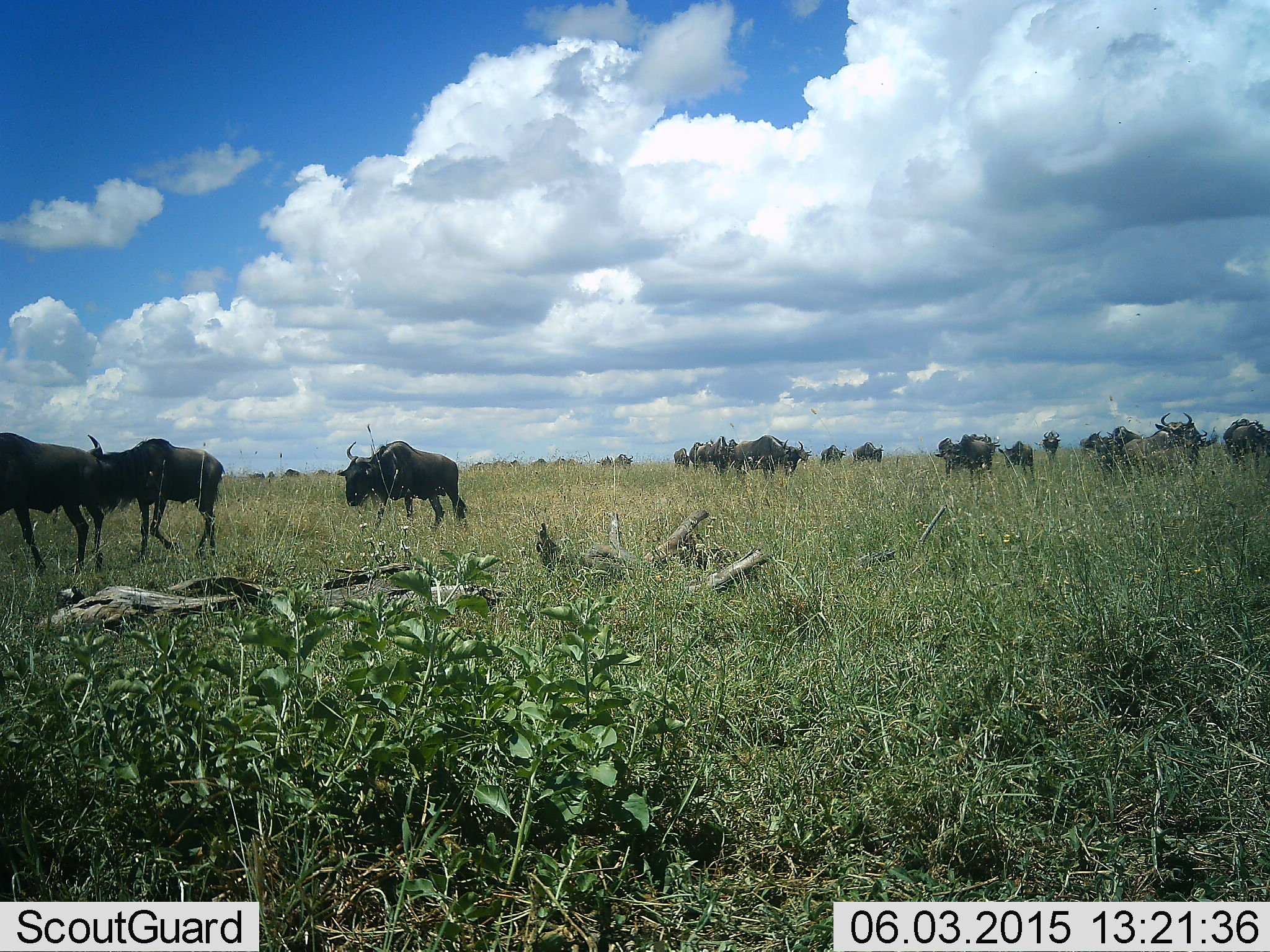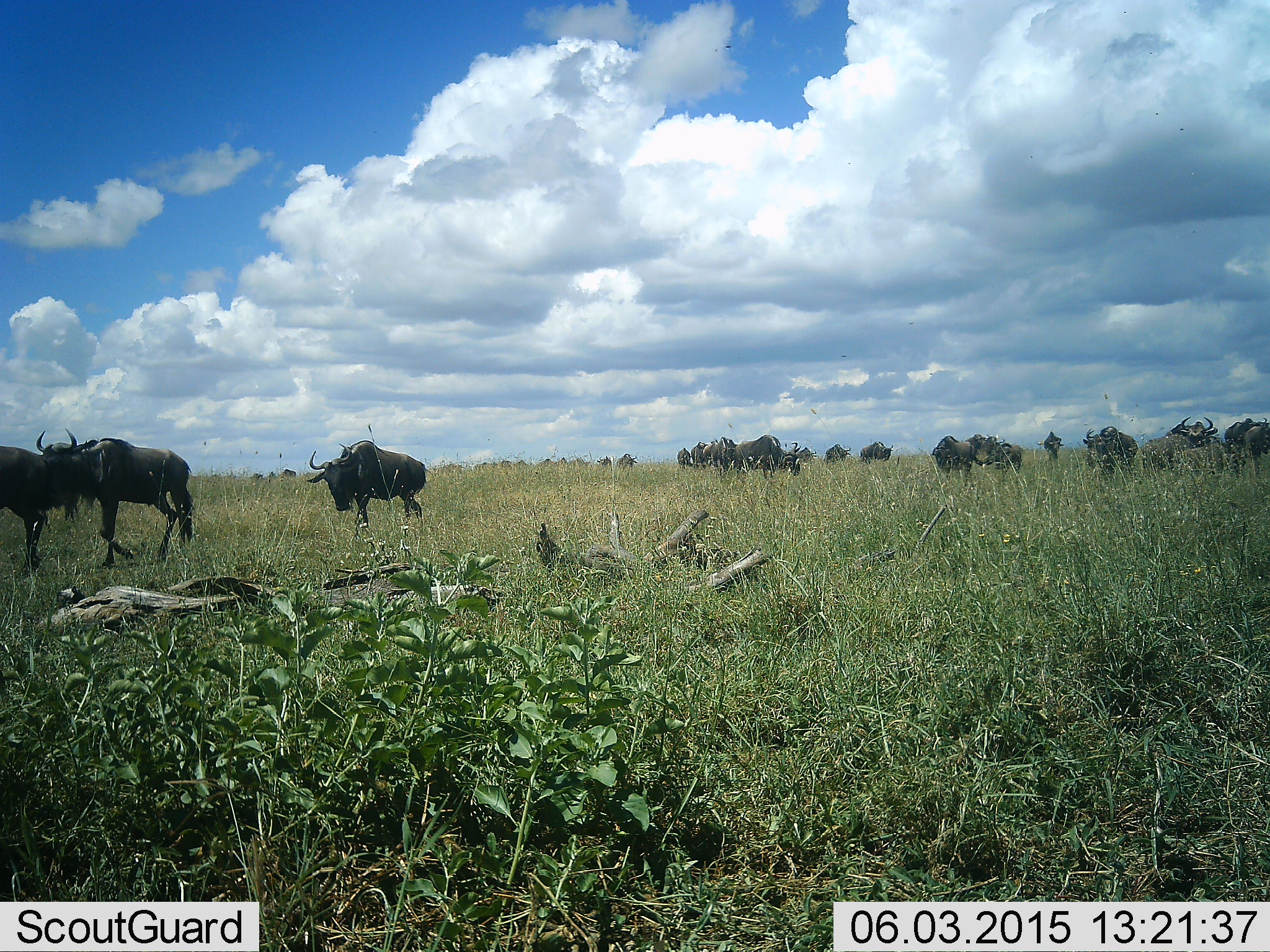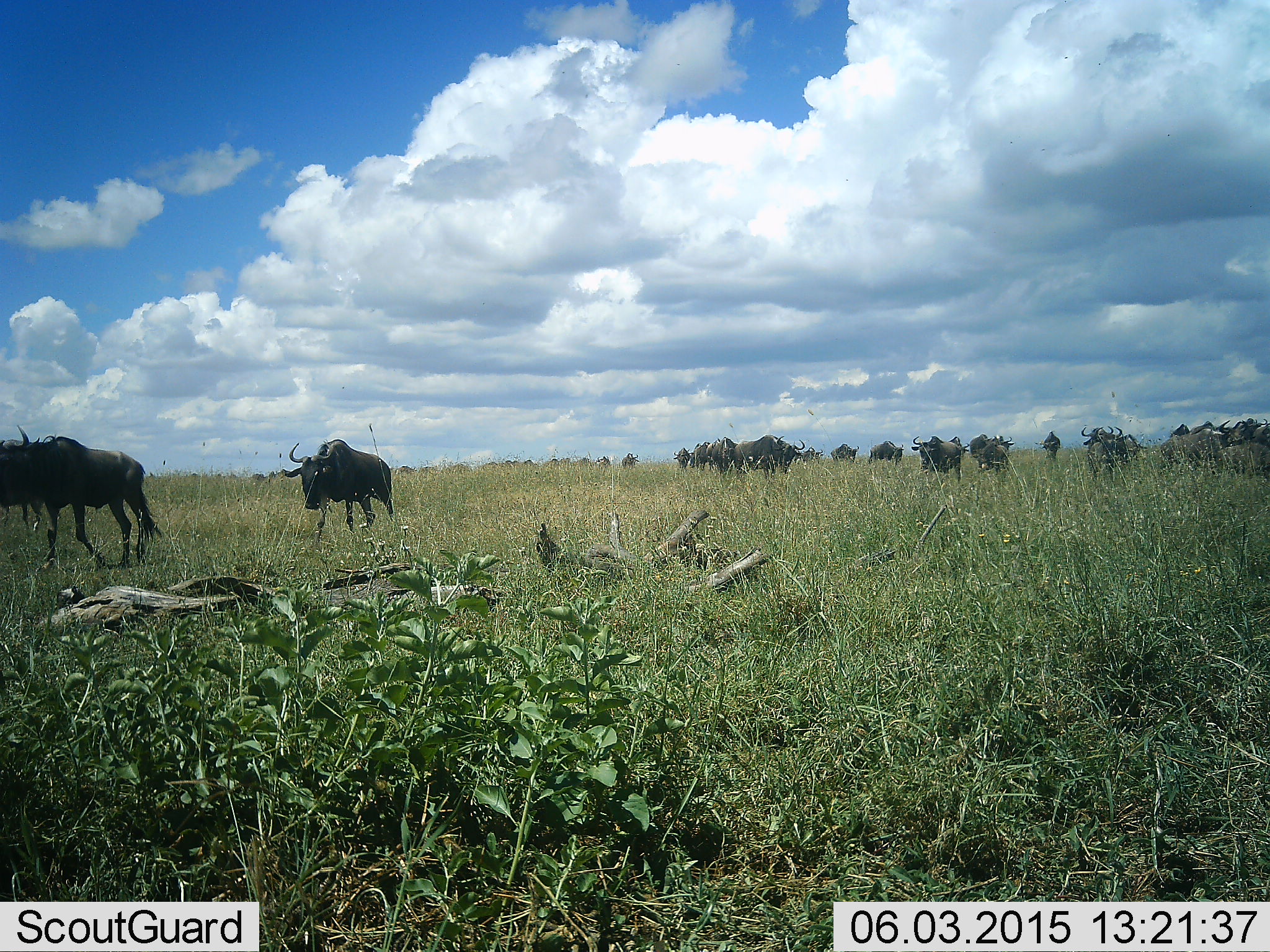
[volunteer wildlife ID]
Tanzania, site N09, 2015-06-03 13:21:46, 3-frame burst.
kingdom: Animalia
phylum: Chordata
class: Mammalia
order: Artiodactyla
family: Bovidae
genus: Connochaetes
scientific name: Connochaetes taurinus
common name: blue wildebeest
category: wildebeest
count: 11-50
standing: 50%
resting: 10%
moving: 100%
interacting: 0%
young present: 0%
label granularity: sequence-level